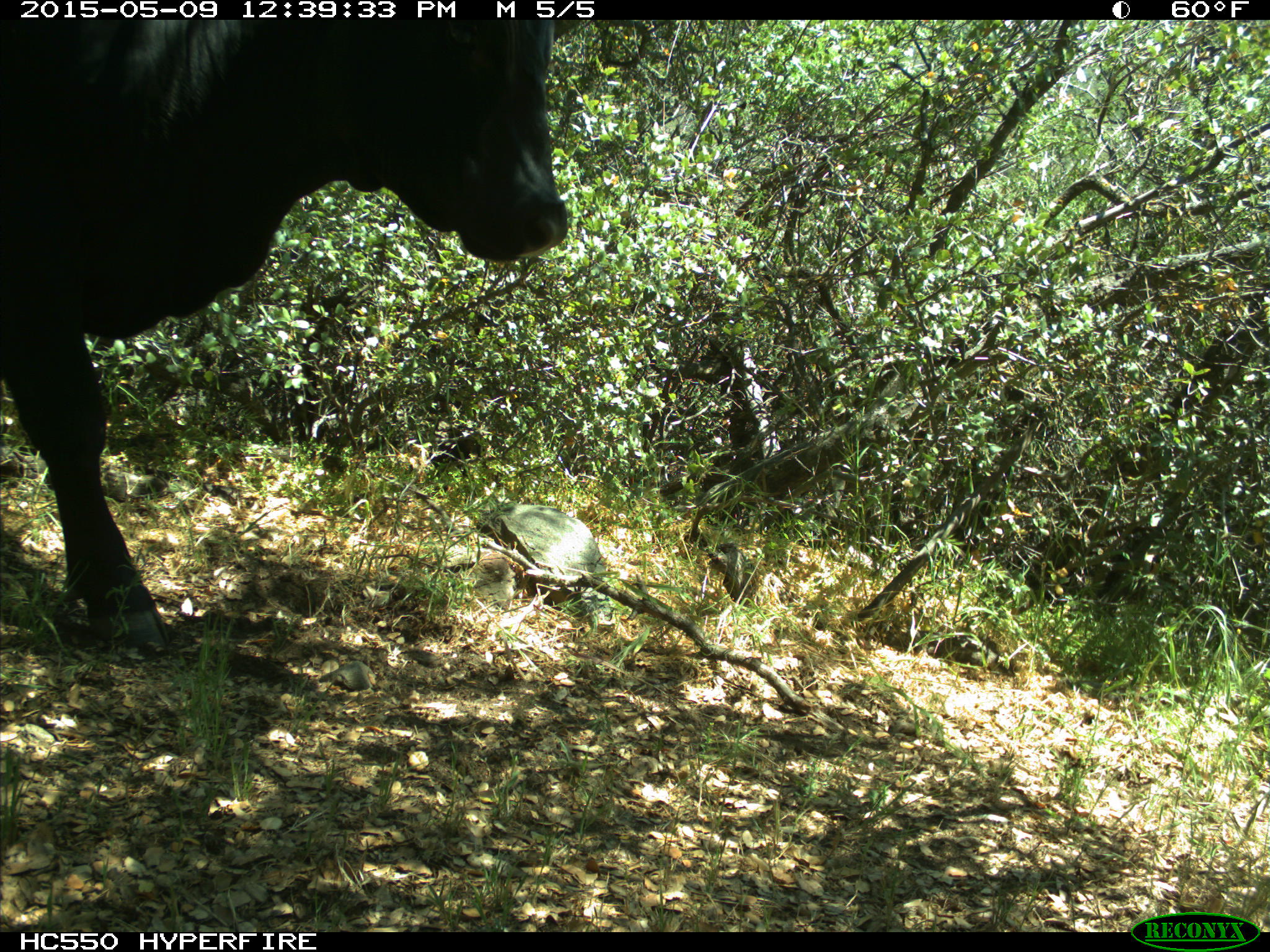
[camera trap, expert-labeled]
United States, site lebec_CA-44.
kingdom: Animalia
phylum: Chordata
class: Mammalia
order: Artiodactyla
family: Bovidae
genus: Bos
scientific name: Bos taurus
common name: domestic cow